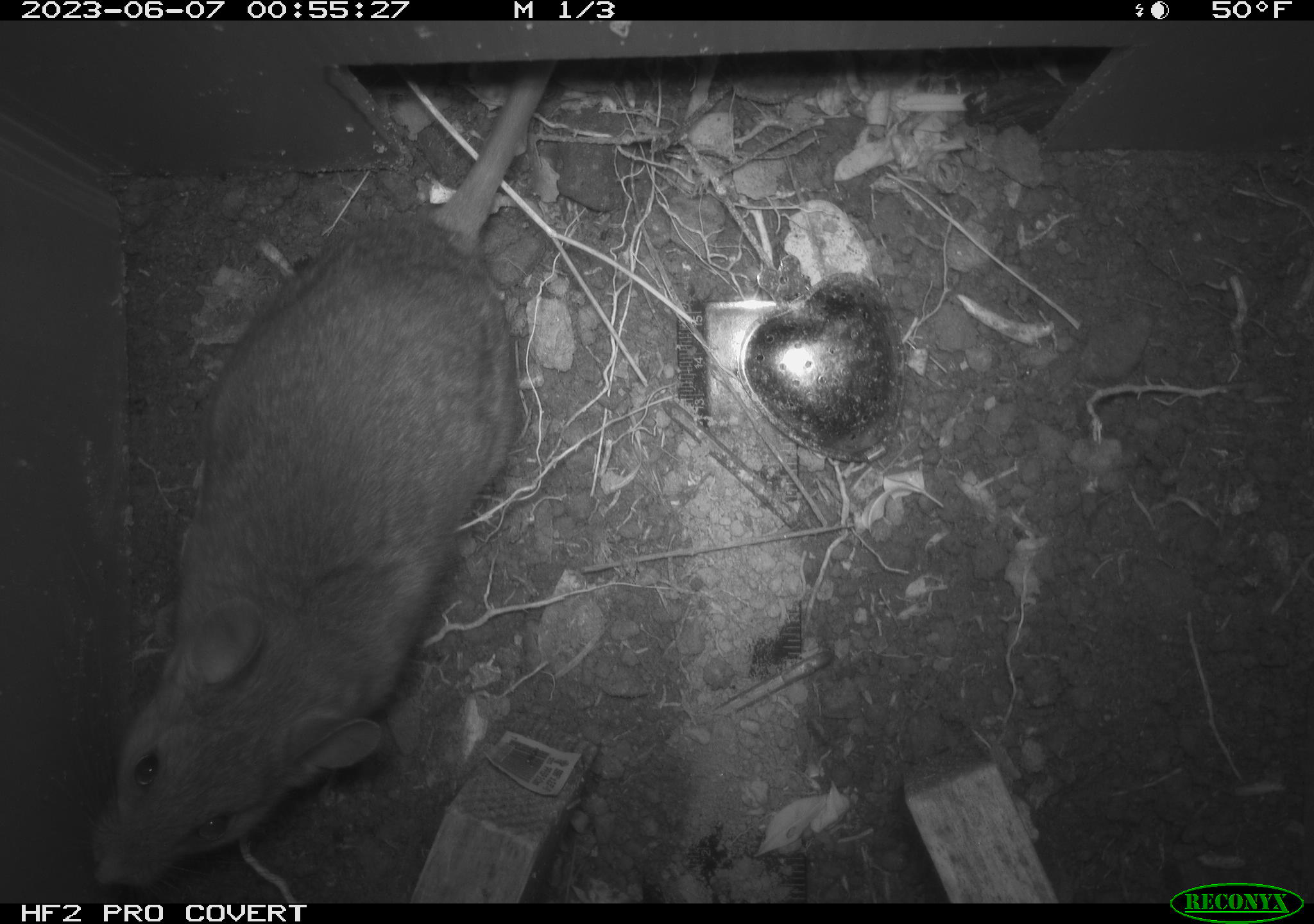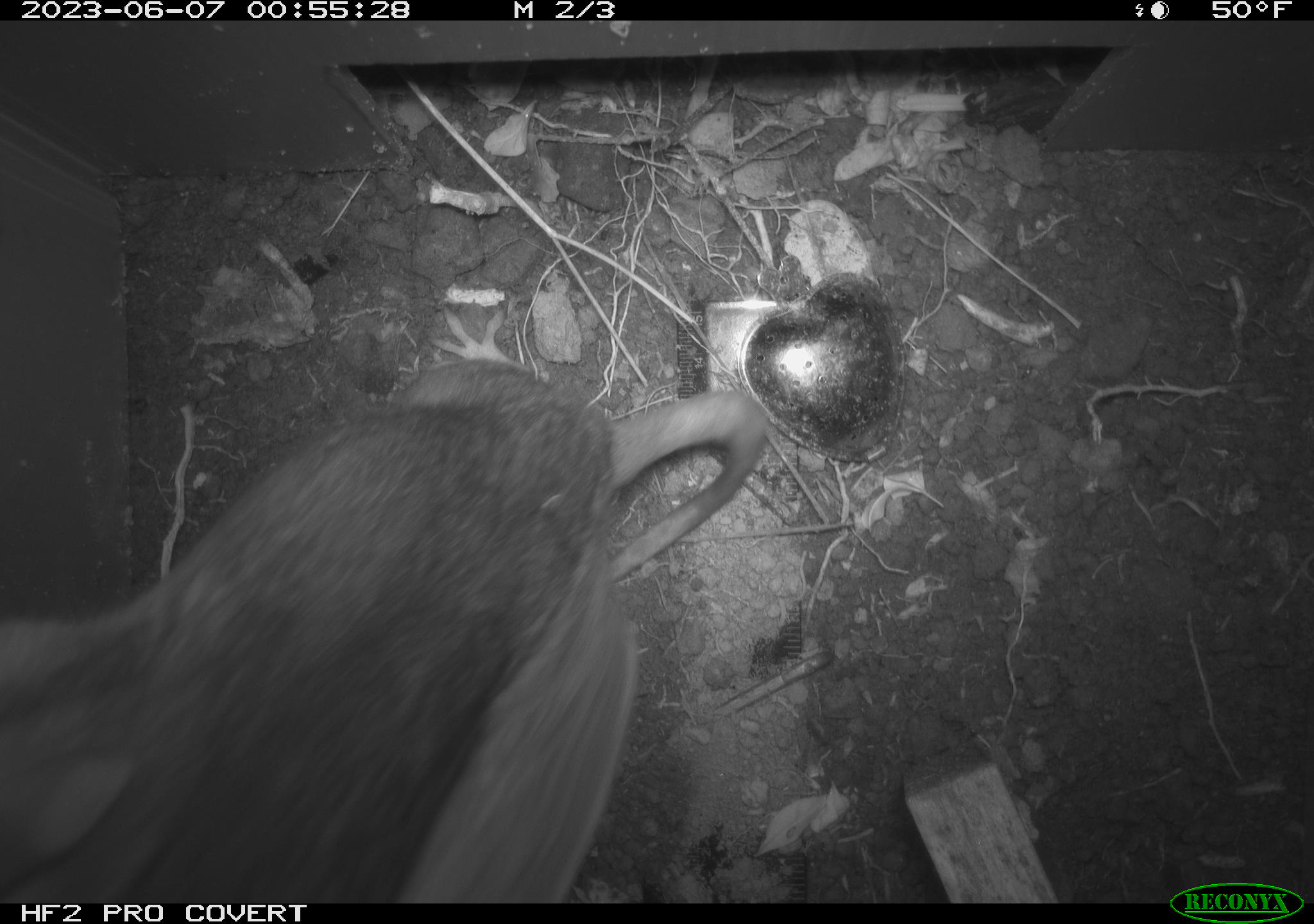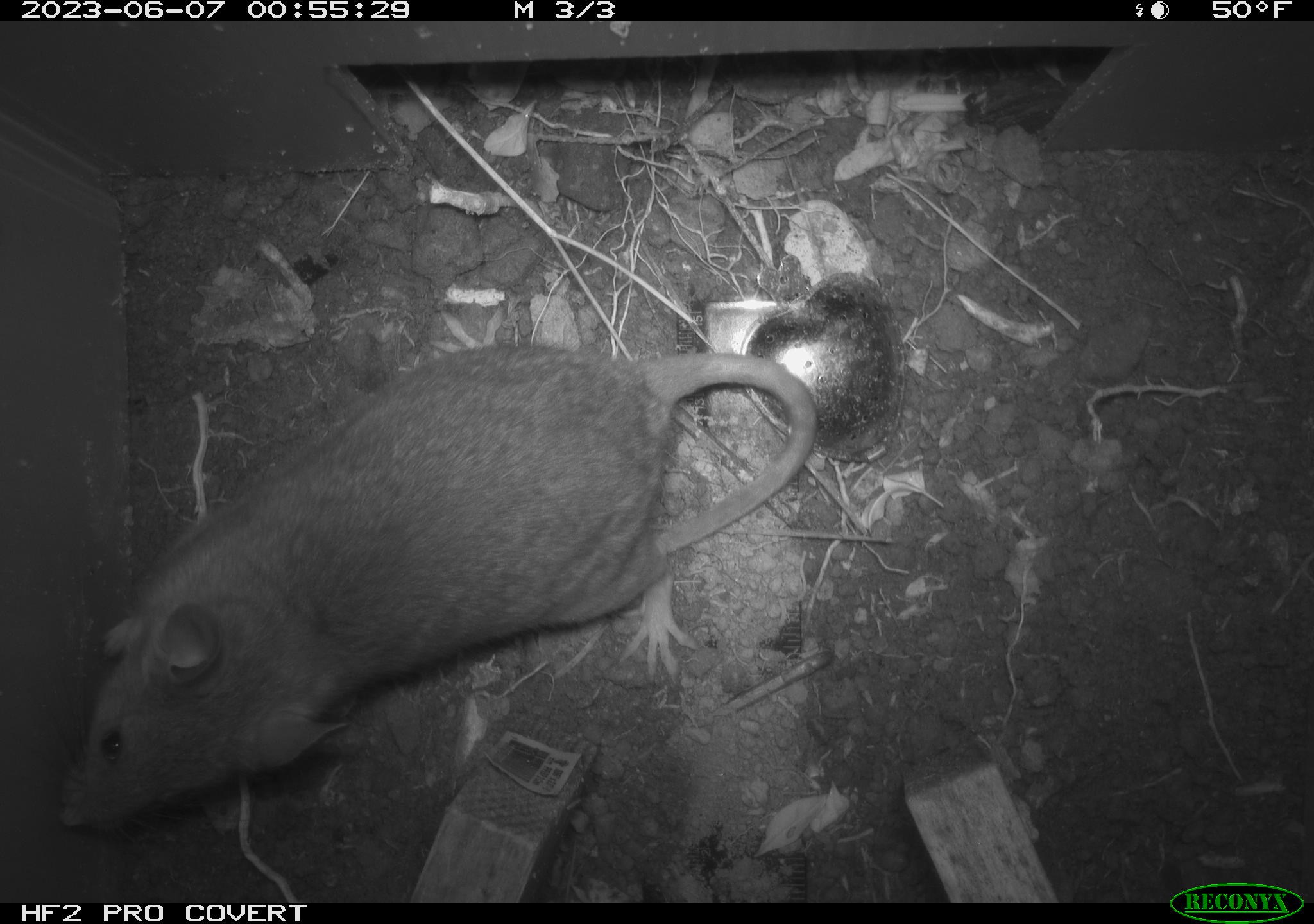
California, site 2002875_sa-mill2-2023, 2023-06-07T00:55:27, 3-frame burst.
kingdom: Animalia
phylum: Chordata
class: Mammalia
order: Rodentia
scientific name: Rodentia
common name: mouse species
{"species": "mouse species (Rodentia)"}